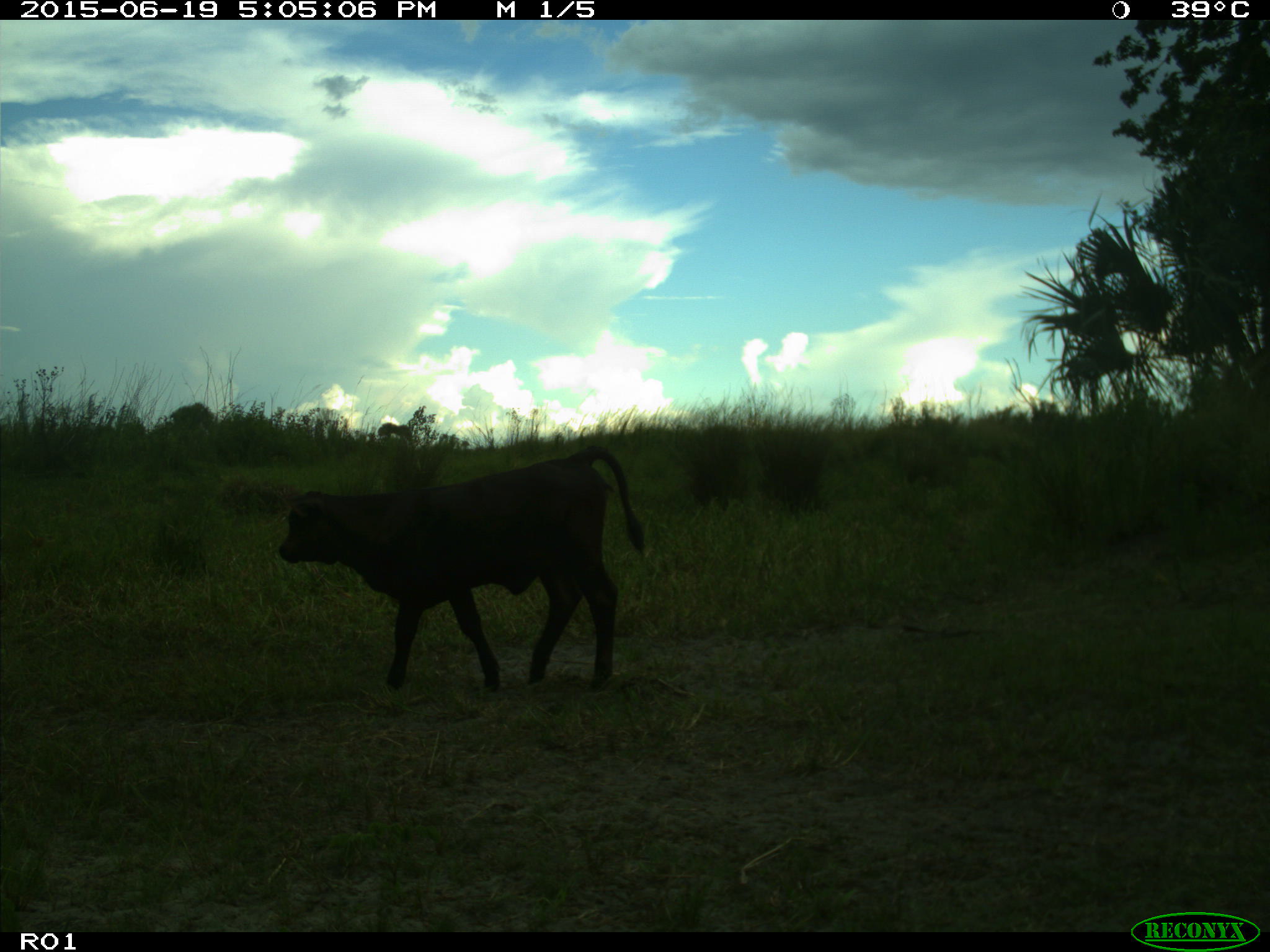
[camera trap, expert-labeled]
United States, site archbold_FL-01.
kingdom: Animalia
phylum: Chordata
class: Mammalia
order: Artiodactyla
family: Bovidae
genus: Bos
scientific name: Bos taurus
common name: domestic cow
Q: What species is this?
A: Bos taurus (domestic cow).